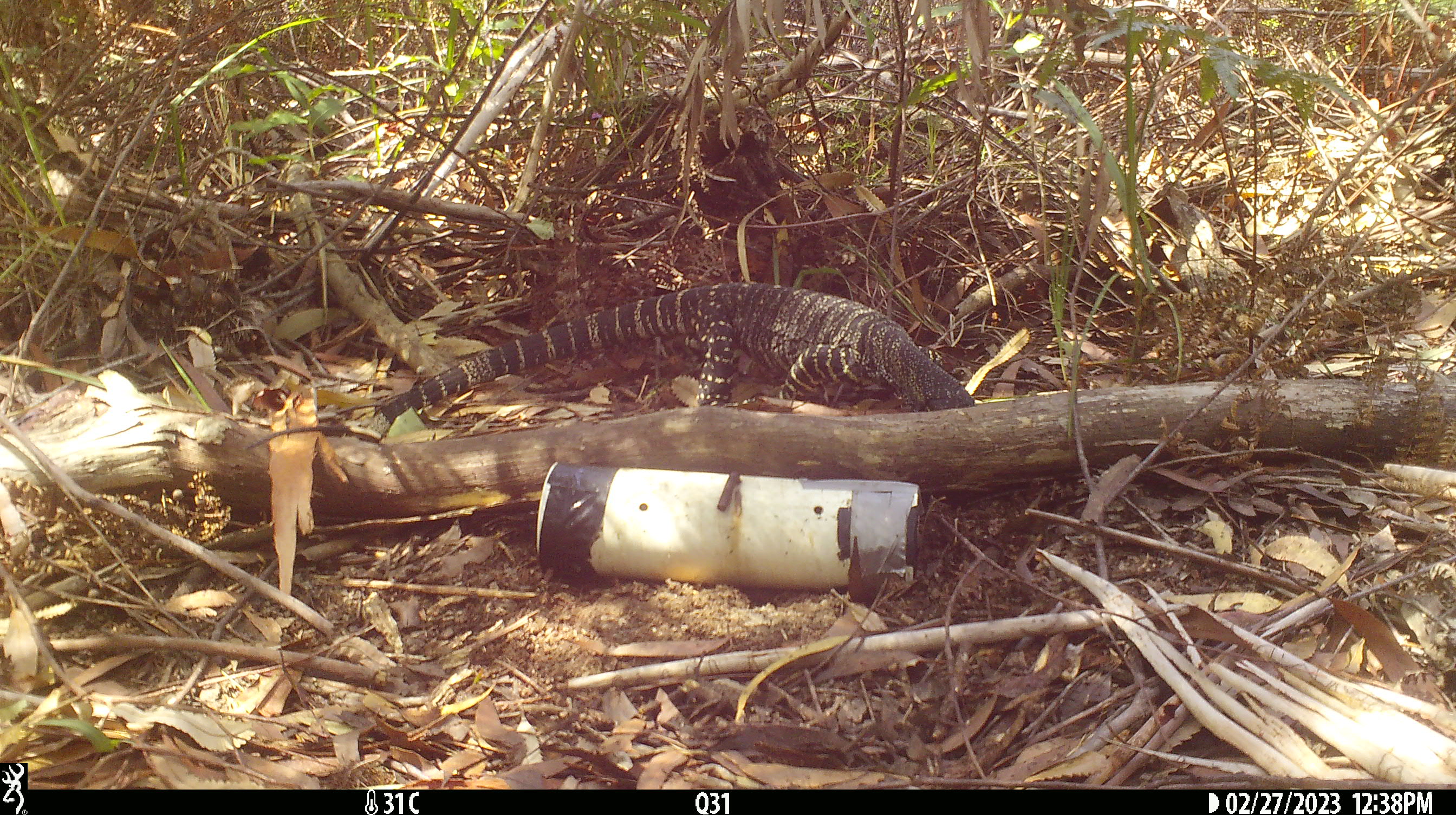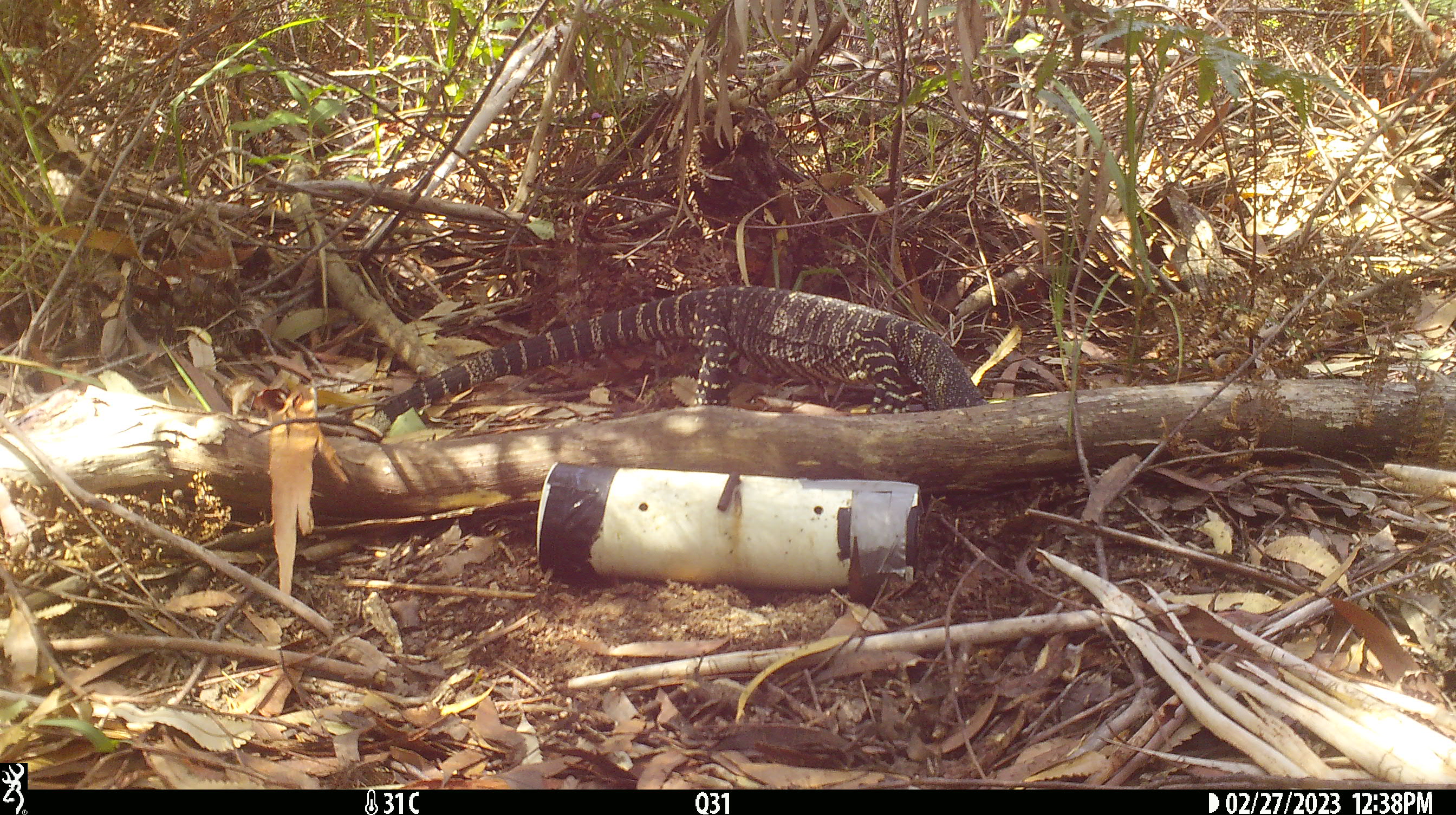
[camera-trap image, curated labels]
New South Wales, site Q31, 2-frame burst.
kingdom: Animalia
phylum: Chordata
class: Reptilia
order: Squamata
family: Varanidae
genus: Varanus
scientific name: Varanus varius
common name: lace monitor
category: goanna